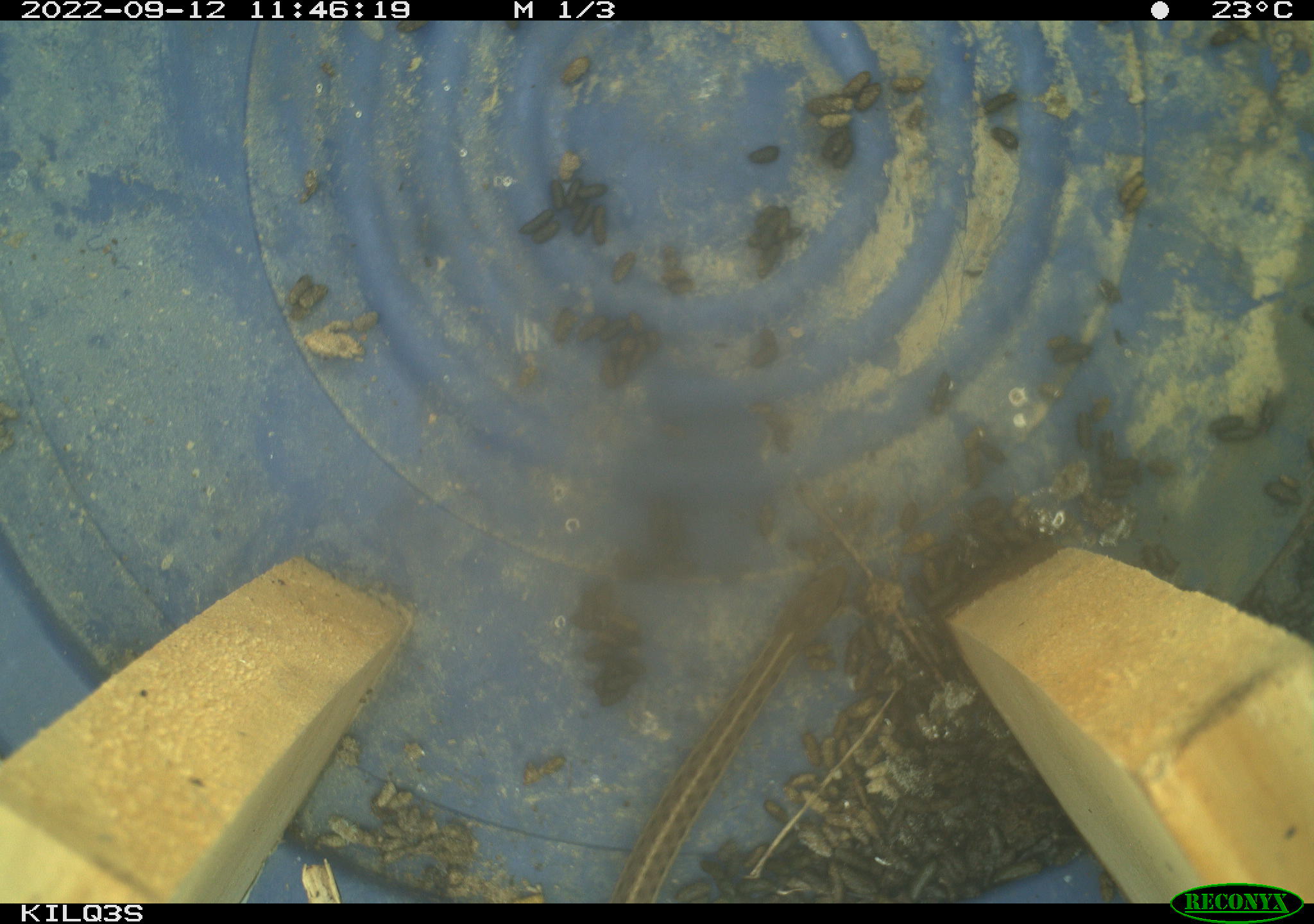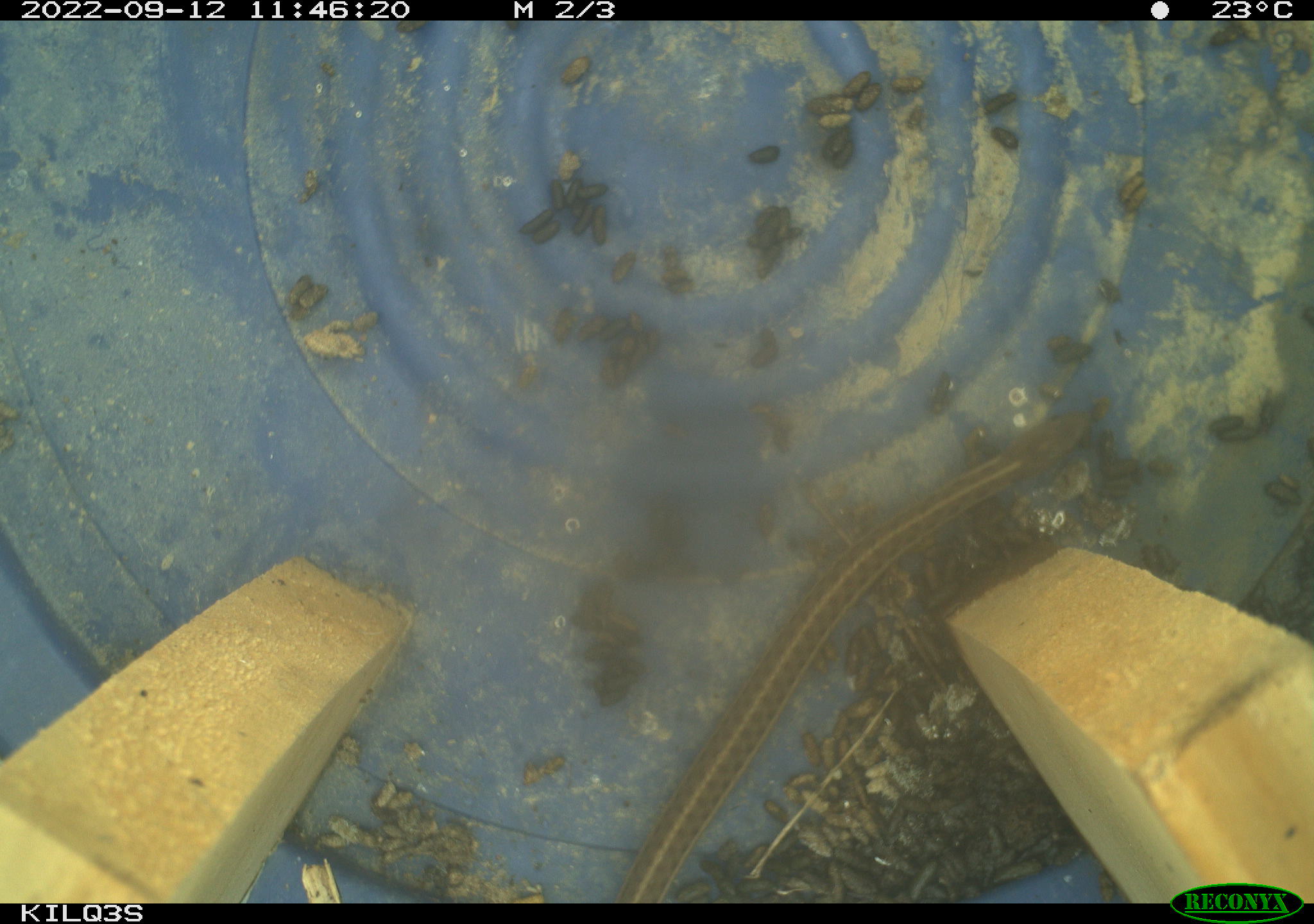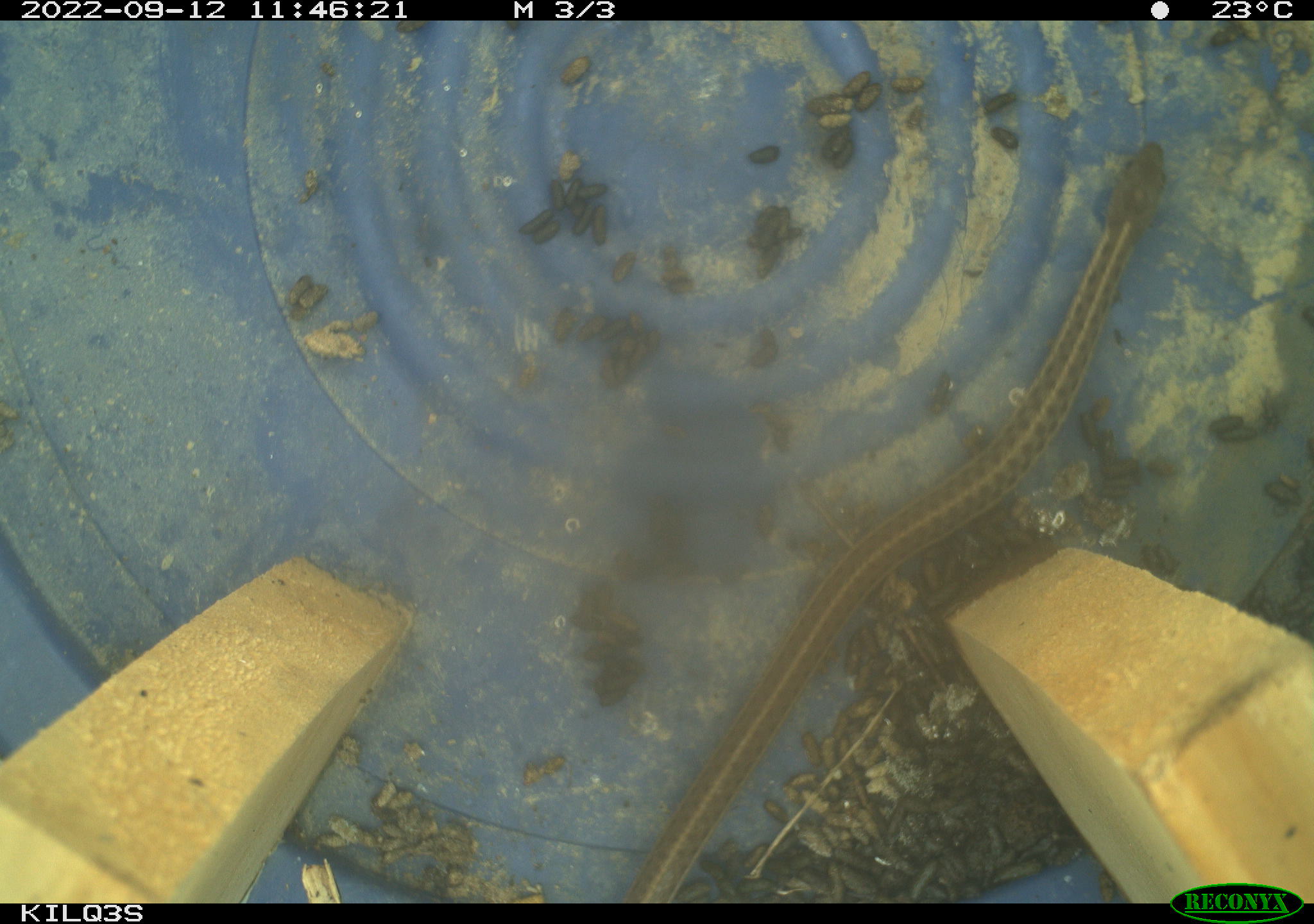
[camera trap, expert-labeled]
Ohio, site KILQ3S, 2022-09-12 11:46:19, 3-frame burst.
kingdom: Animalia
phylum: Chordata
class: Reptilia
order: Squamata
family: Colubridae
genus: Thamnophis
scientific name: Thamnophis sirtalis sirtalis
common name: eastern gartersnake